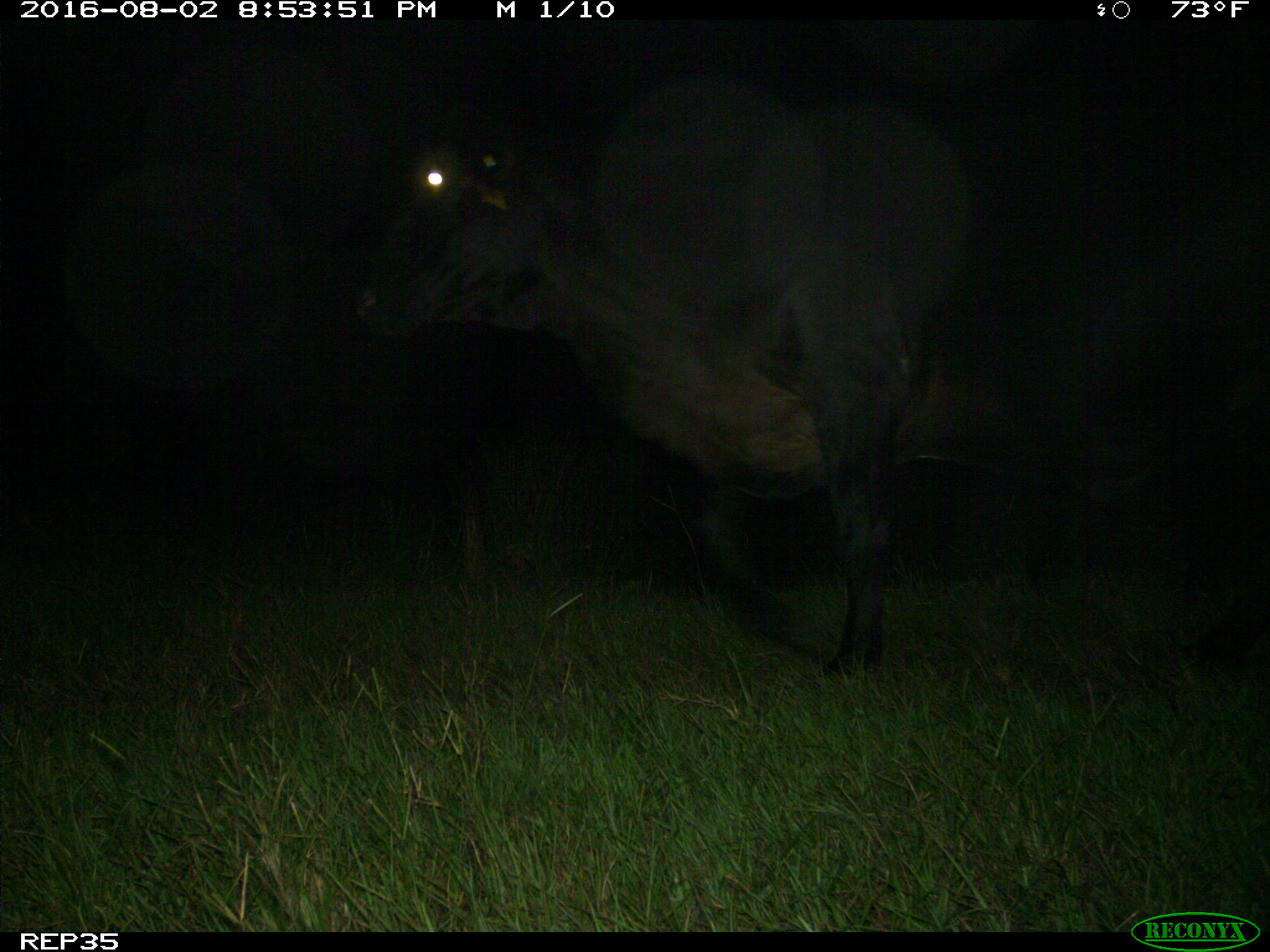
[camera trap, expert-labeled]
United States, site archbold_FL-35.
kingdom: Animalia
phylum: Chordata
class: Mammalia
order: Artiodactyla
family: Bovidae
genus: Bos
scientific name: Bos taurus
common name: domestic cow